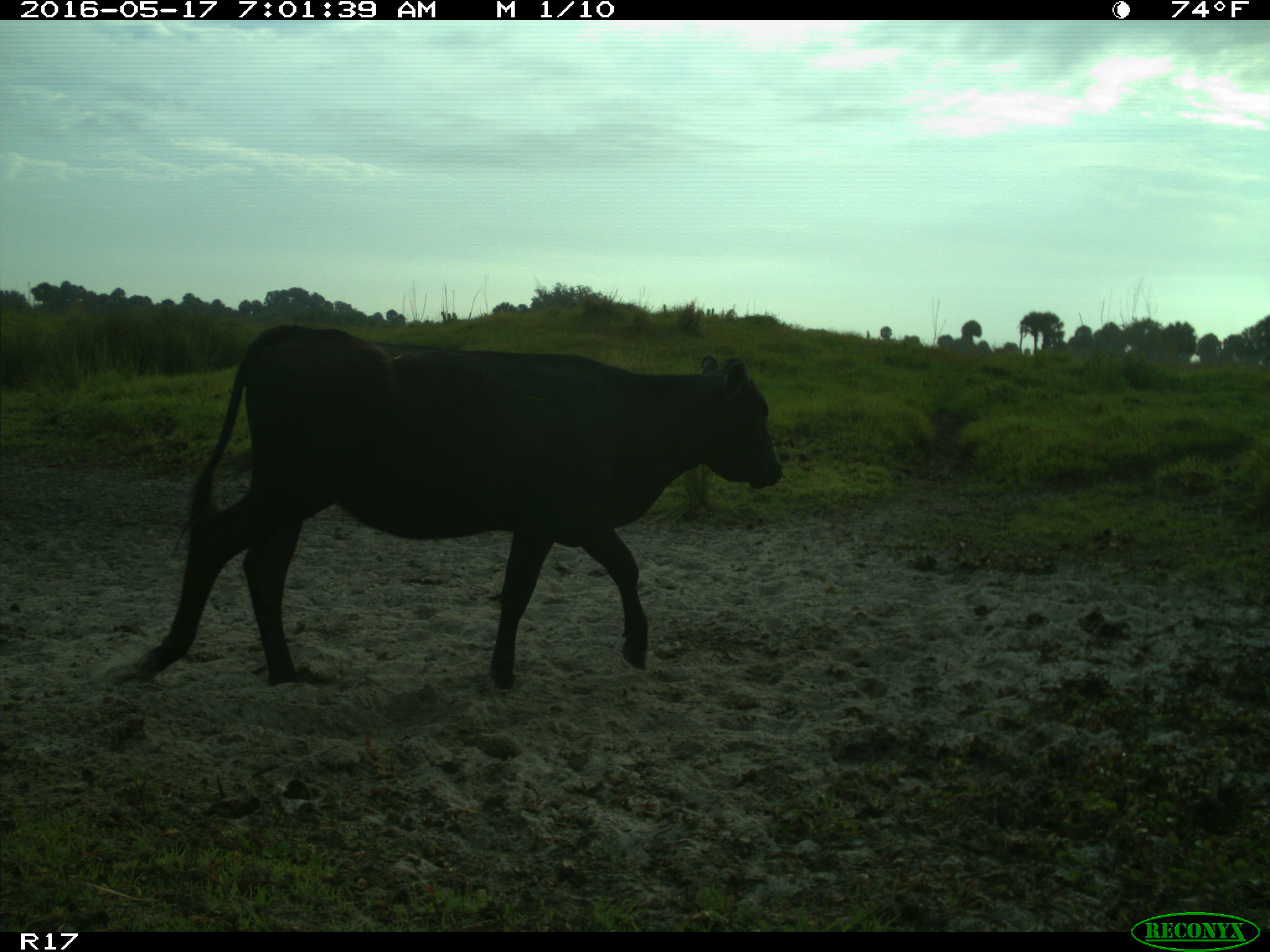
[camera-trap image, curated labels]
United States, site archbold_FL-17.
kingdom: Animalia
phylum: Chordata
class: Mammalia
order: Artiodactyla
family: Bovidae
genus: Bos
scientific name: Bos taurus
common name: domestic cow